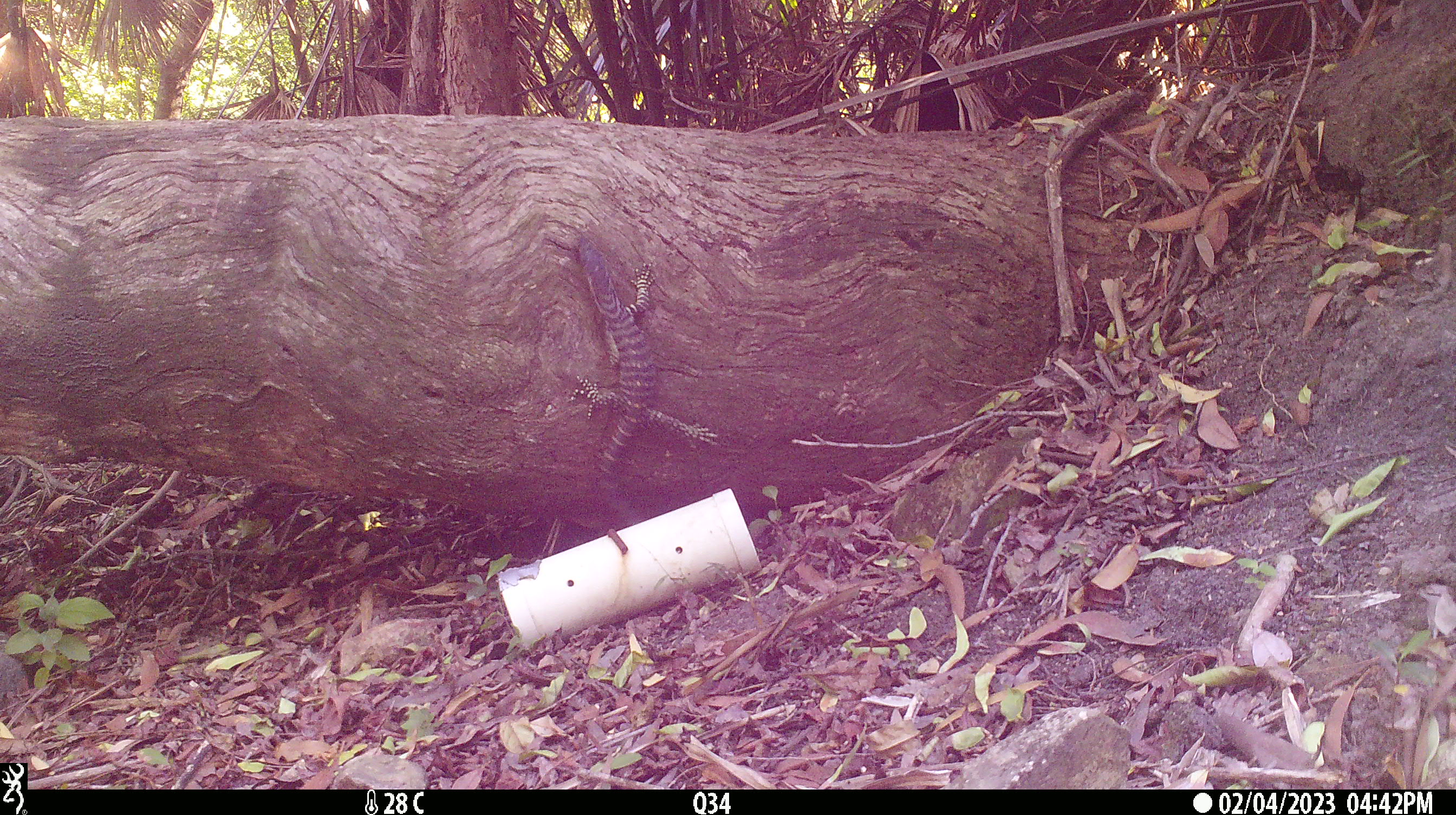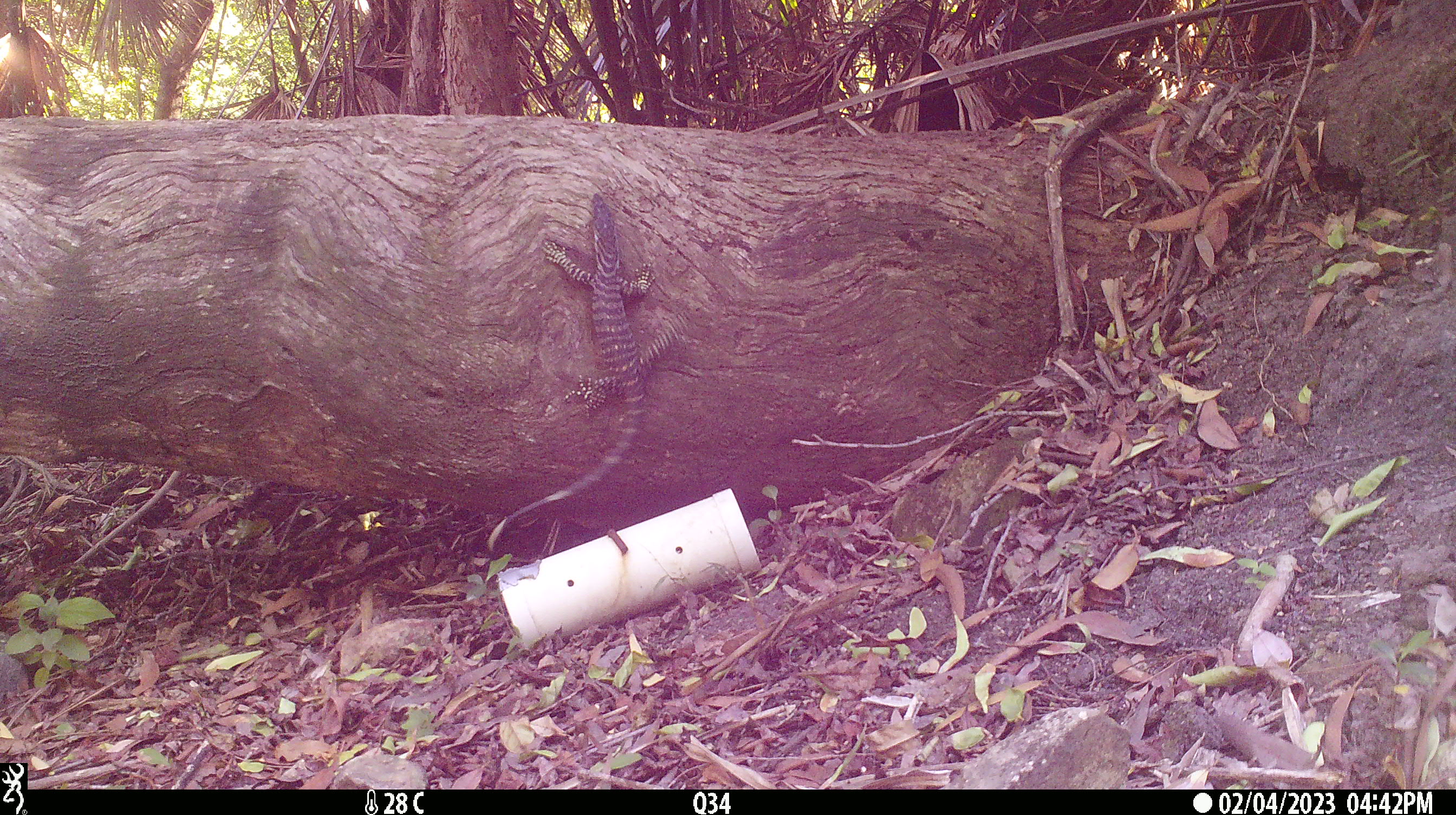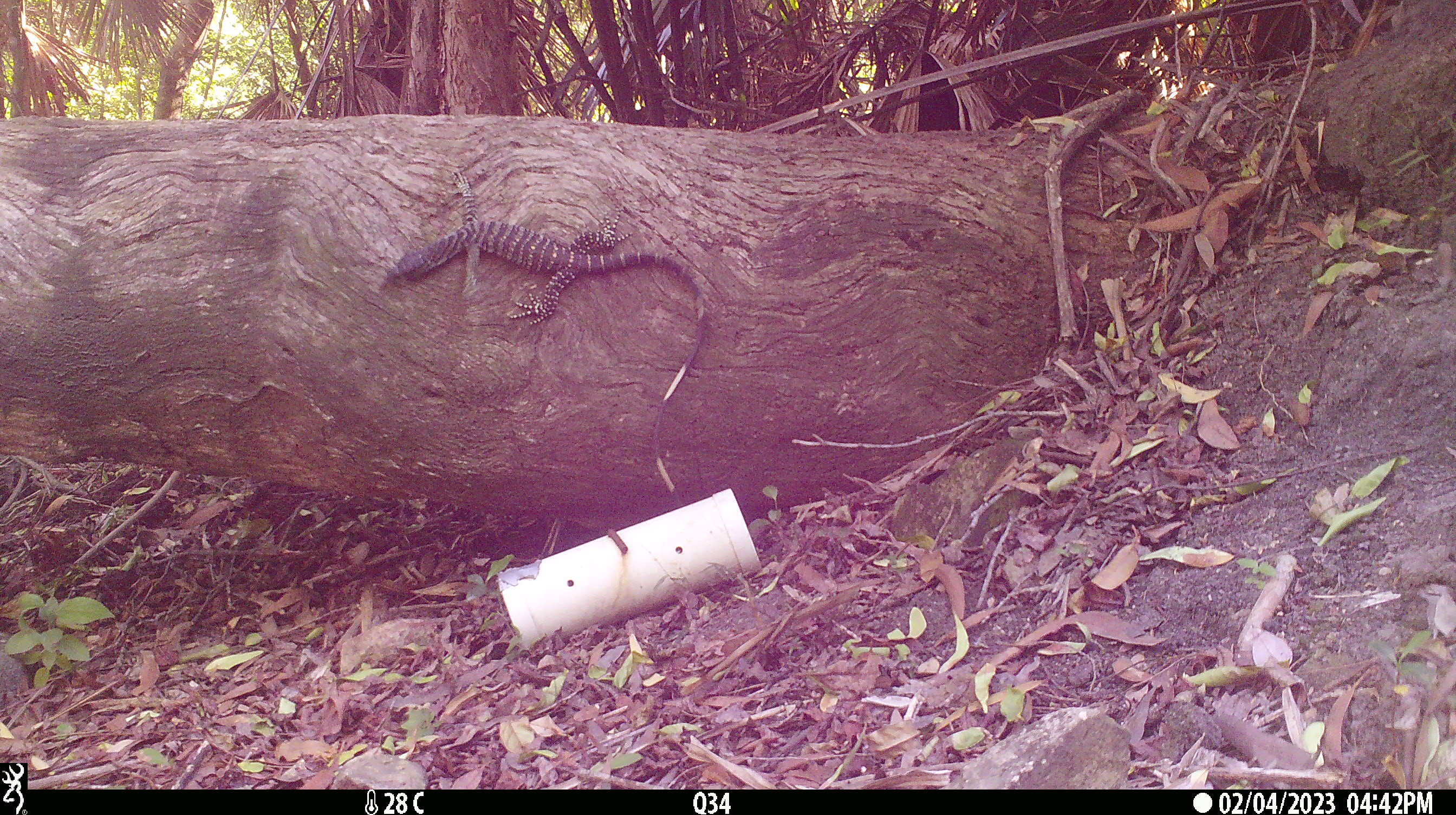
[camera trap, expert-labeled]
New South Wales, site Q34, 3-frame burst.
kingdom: Animalia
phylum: Chordata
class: Reptilia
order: Squamata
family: Varanidae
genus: Varanus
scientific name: Varanus varius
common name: lace monitor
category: goanna